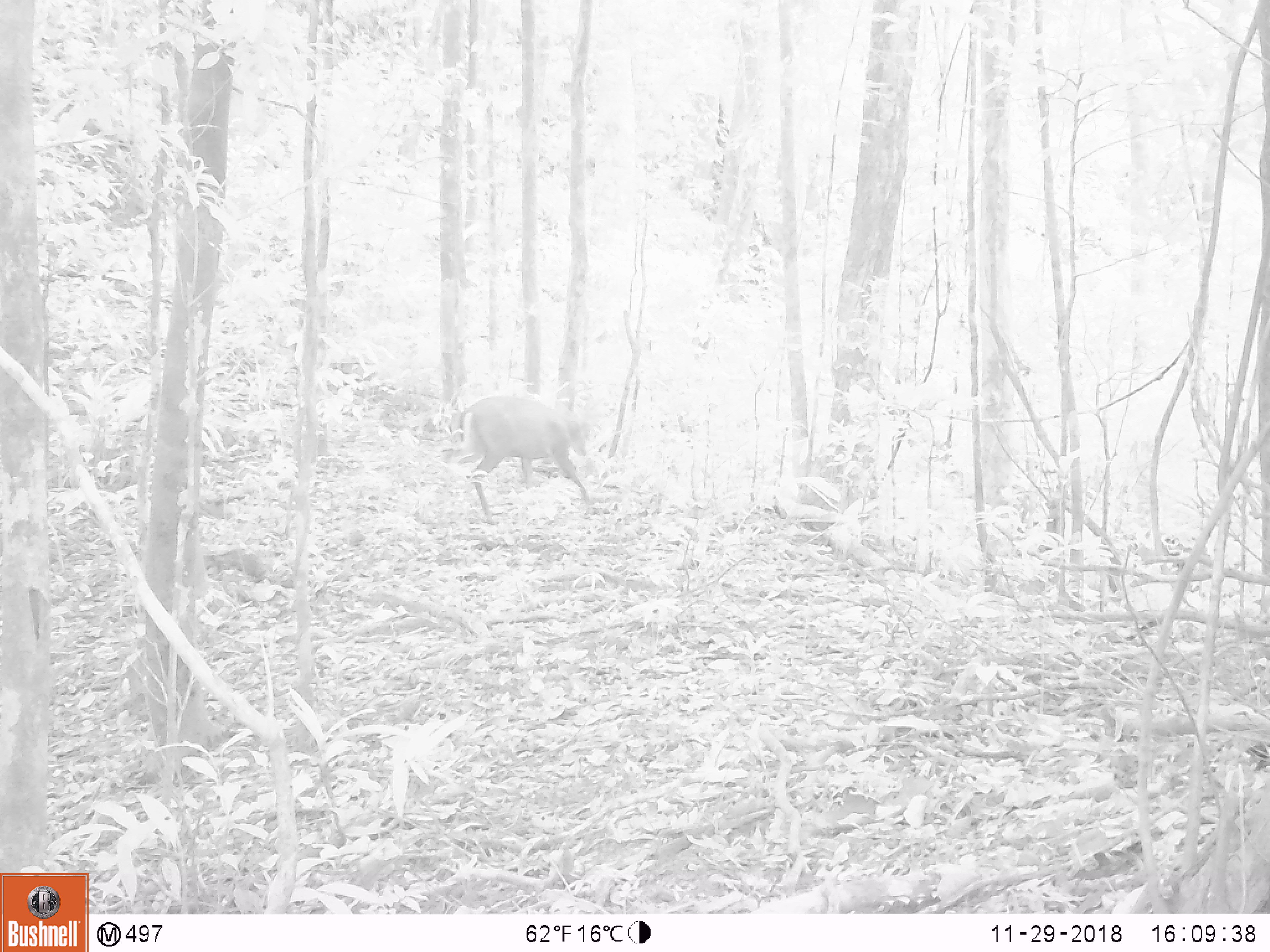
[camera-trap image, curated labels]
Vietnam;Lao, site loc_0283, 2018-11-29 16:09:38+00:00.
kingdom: Animalia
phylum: Chordata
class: Mammalia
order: Artiodactyla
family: Cervidae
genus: Muntiacus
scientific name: Muntiacus rooseveltorum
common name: roosevelt's muntjac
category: roosevelts muntjac group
Roosevelts muntjac group (roosevelt's muntjac) (Muntiacus rooseveltorum). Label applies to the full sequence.